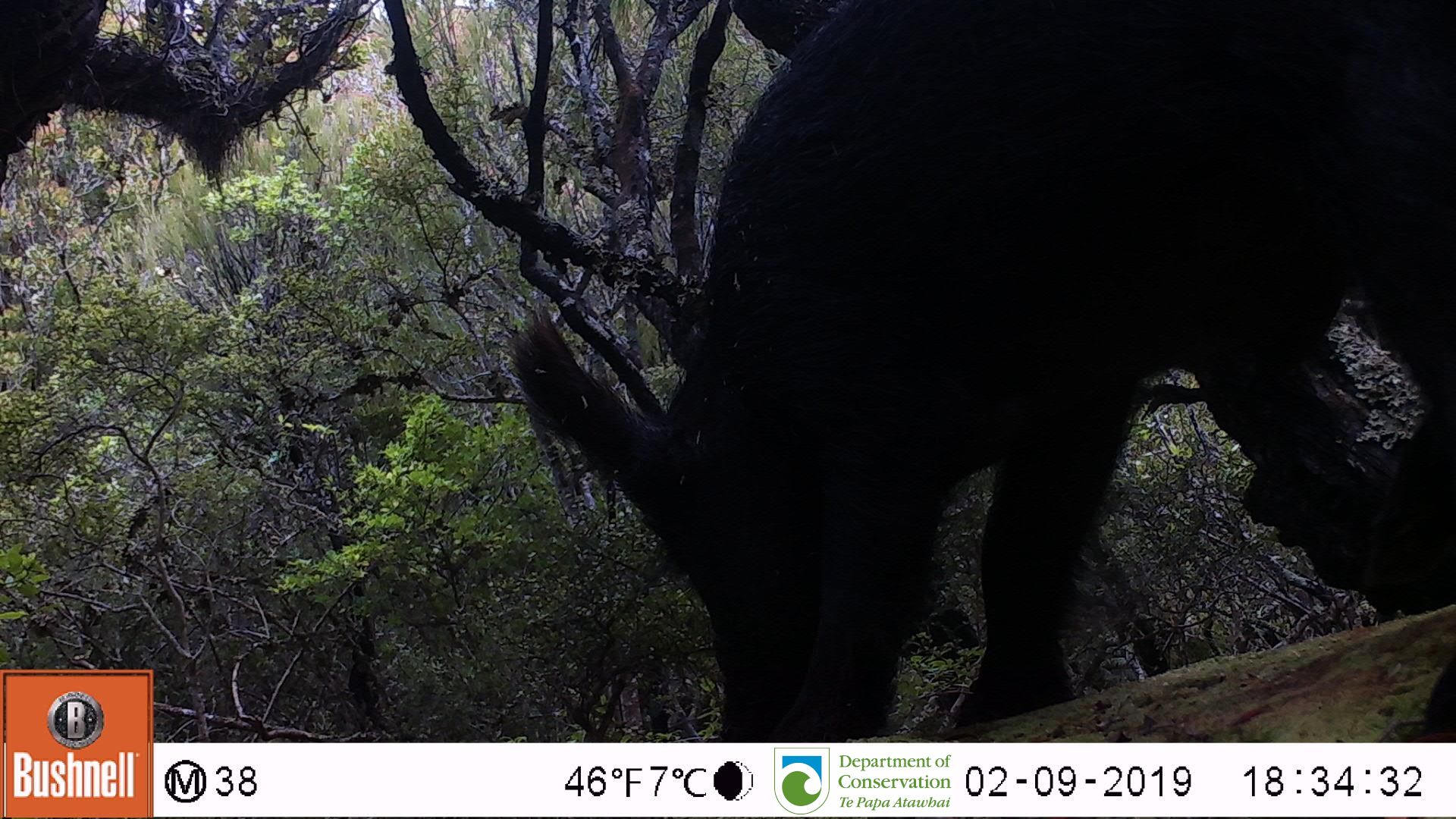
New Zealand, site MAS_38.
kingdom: Animalia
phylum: Chordata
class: Mammalia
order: Artiodactyla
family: Suidae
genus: Sus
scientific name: Sus scrofa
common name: pig